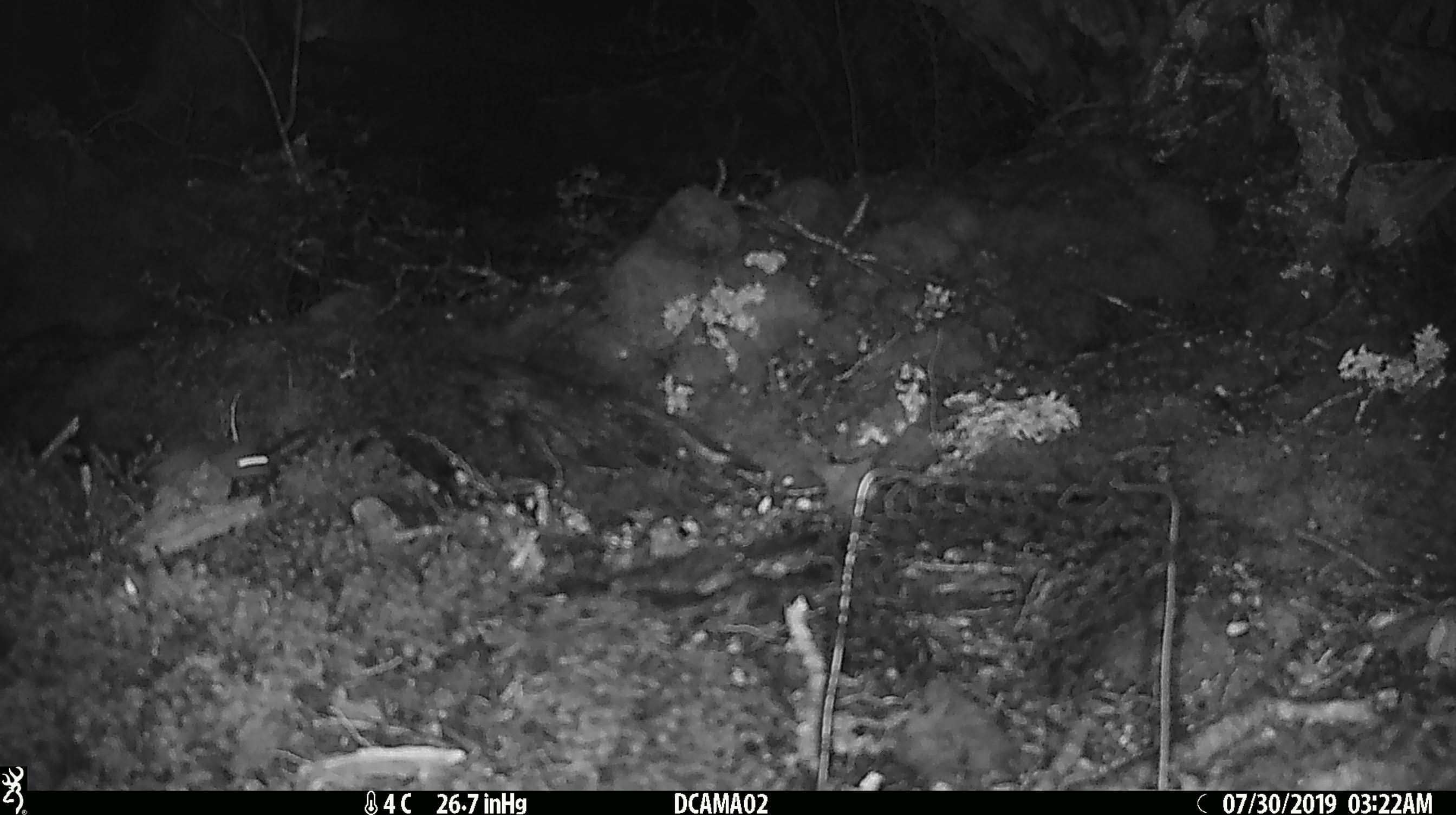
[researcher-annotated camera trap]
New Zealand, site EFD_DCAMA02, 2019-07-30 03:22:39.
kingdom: Animalia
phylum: Chordata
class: Mammalia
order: Rodentia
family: Muridae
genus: Mus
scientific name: Mus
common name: mouse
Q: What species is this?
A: Mouse (Mus).